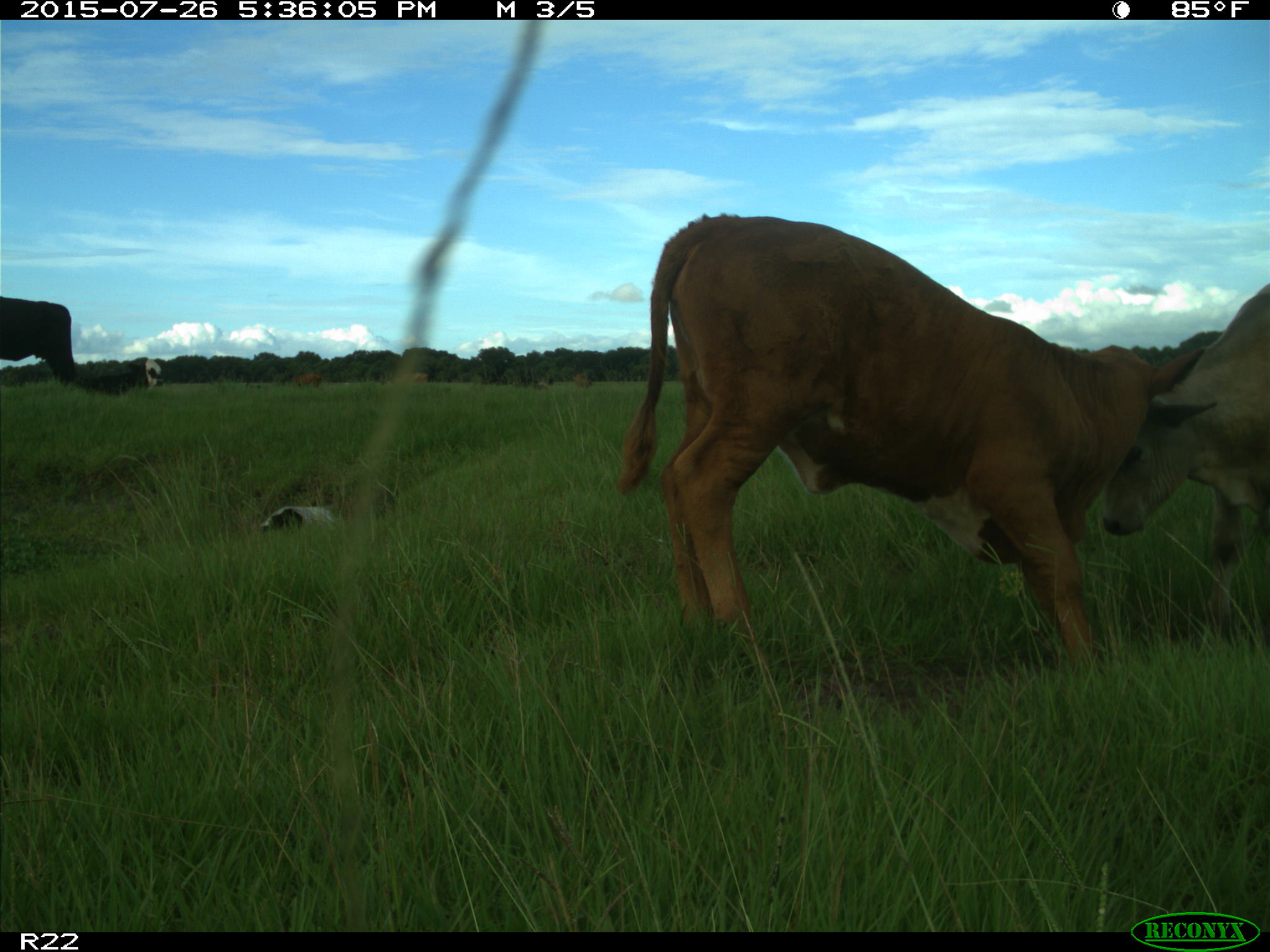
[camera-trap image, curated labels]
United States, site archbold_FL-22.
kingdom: Animalia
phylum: Chordata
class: Mammalia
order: Artiodactyla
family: Bovidae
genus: Bos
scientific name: Bos taurus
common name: domestic cow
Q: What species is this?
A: Bos taurus (domestic cow).